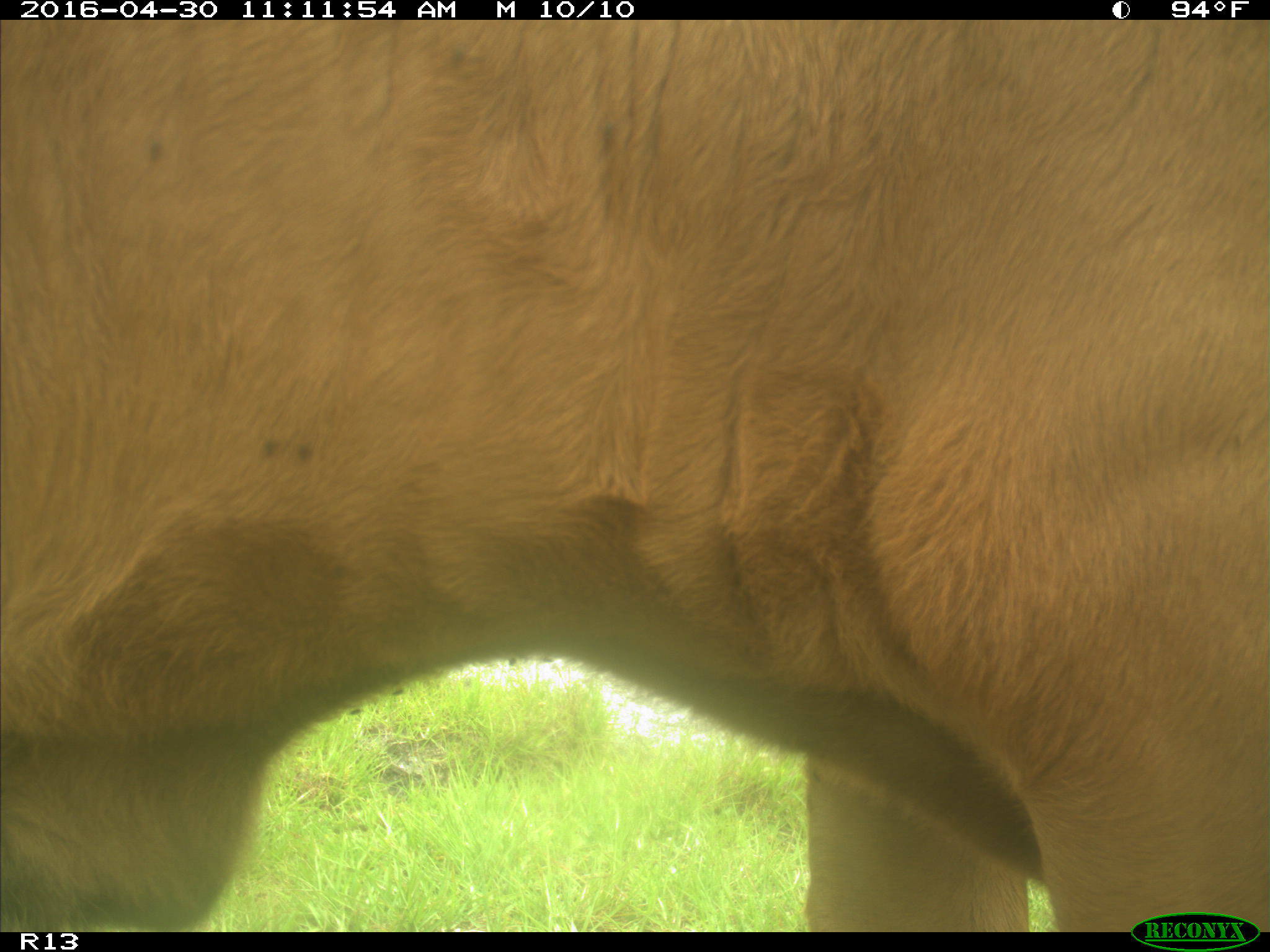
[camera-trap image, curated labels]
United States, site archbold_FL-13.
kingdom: Animalia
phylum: Chordata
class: Mammalia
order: Artiodactyla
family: Bovidae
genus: Bos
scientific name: Bos taurus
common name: domestic cow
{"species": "Bos taurus (domestic cow)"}